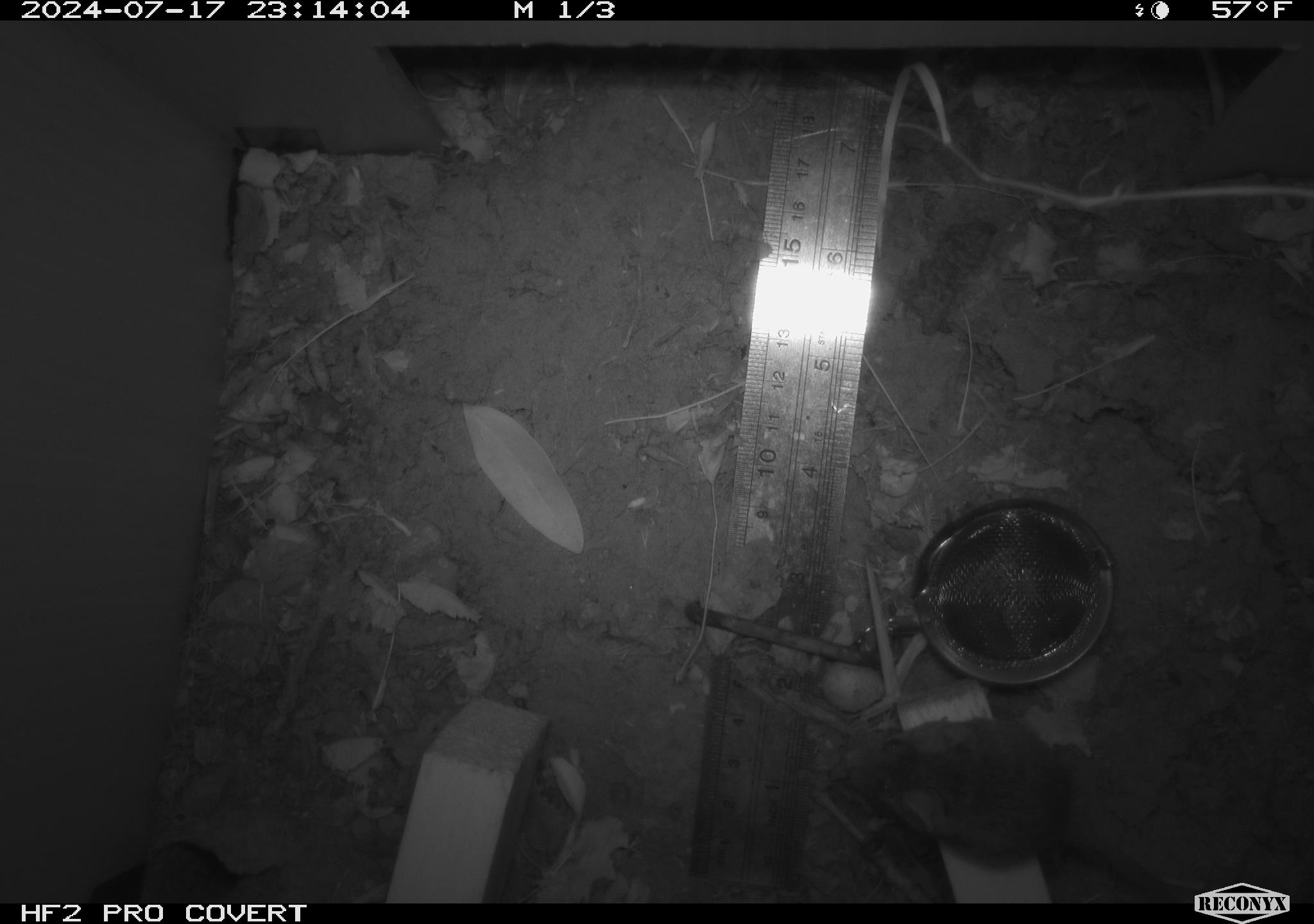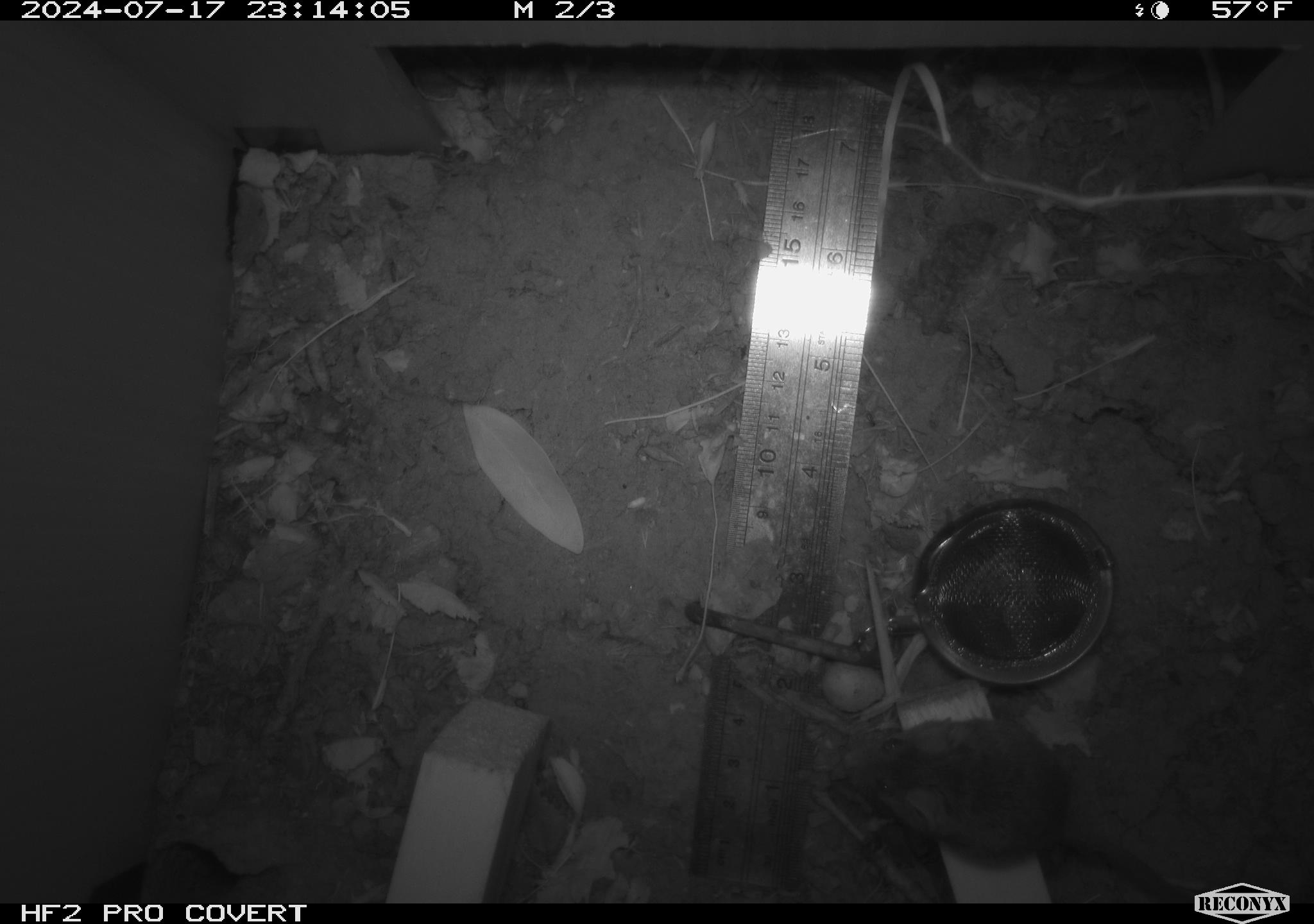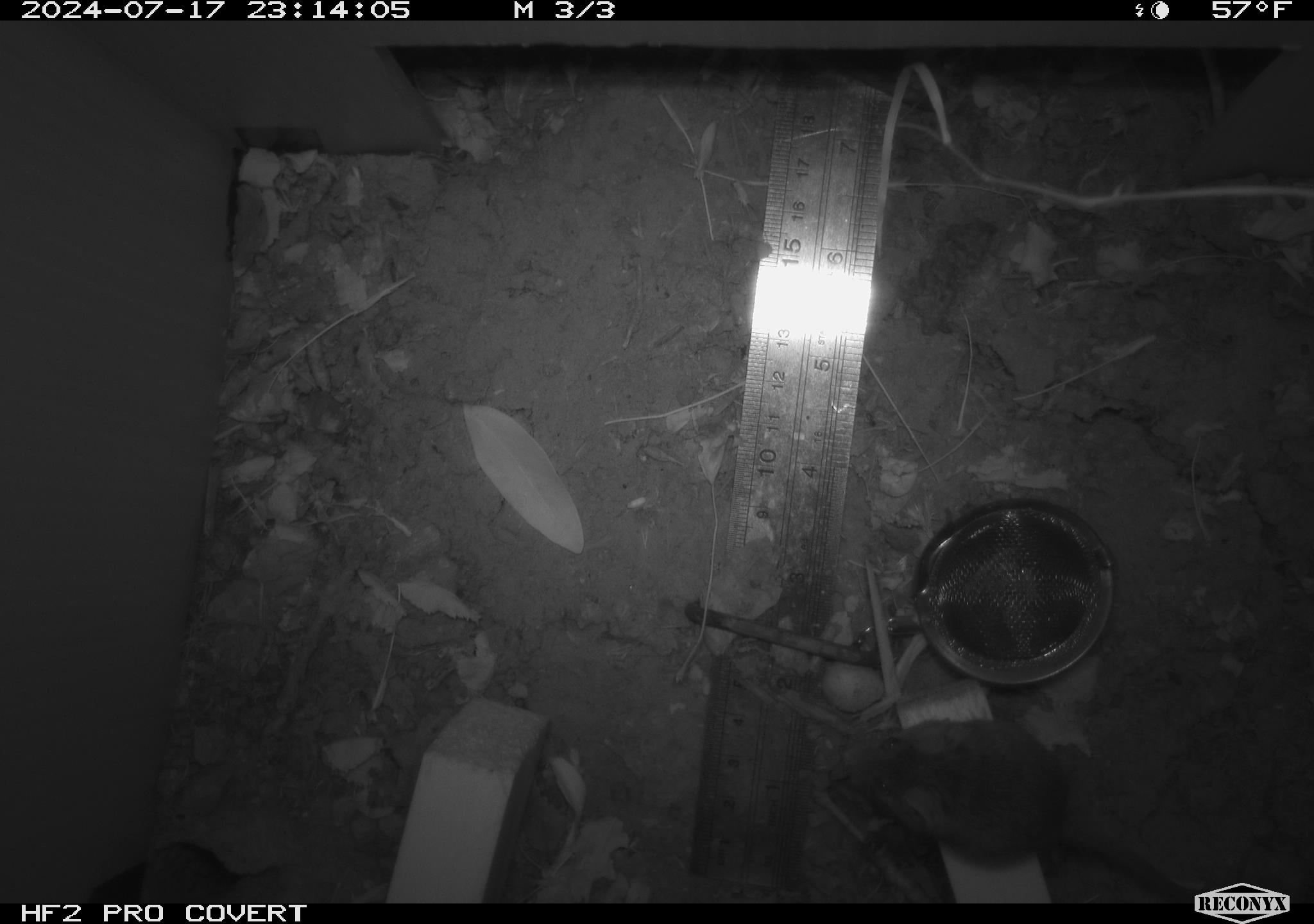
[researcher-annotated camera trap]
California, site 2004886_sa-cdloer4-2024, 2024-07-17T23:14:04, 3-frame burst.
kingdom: Animalia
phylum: Chordata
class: Mammalia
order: Rodentia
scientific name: Rodentia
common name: rodent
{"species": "rodent (Rodentia)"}